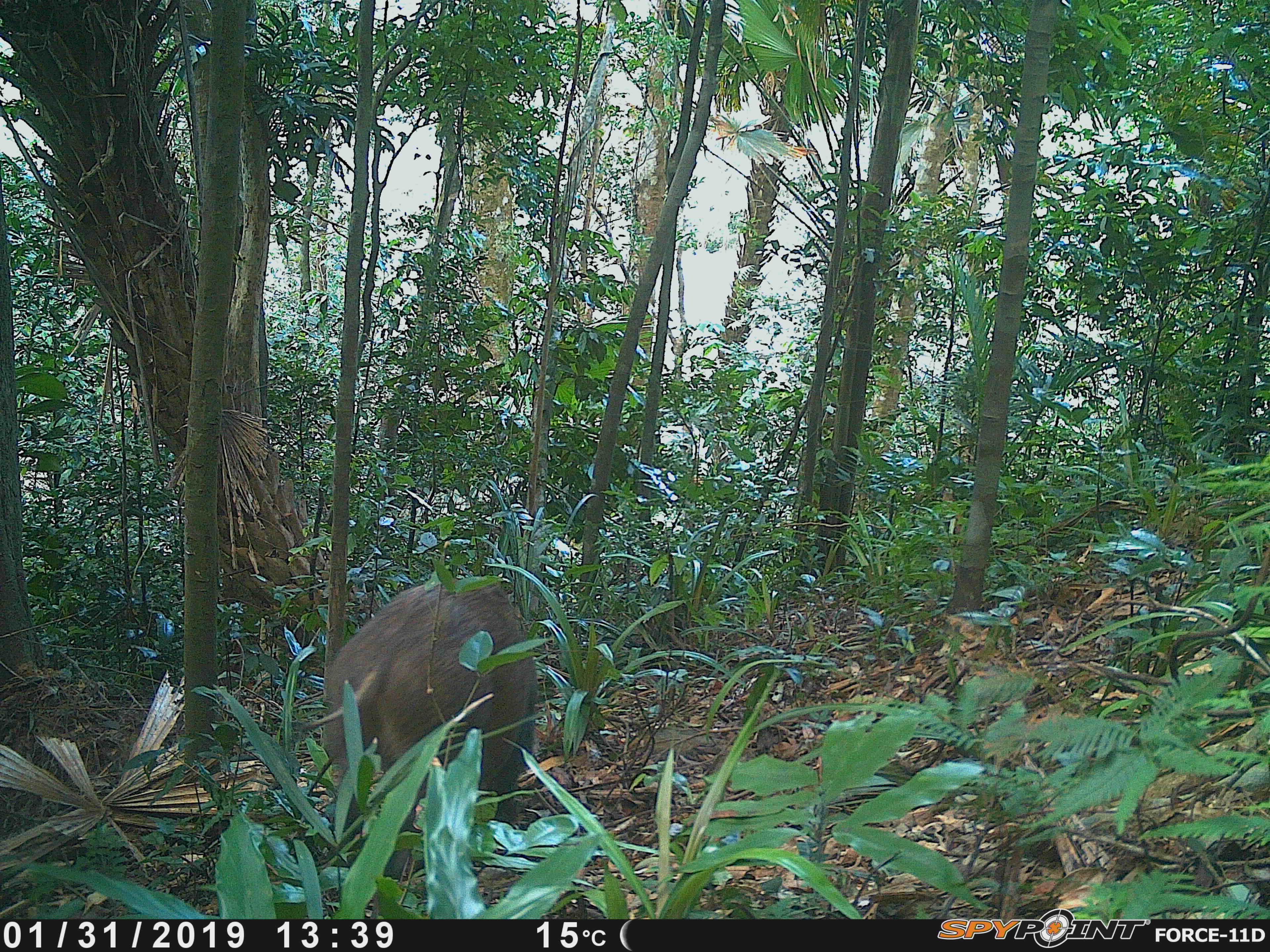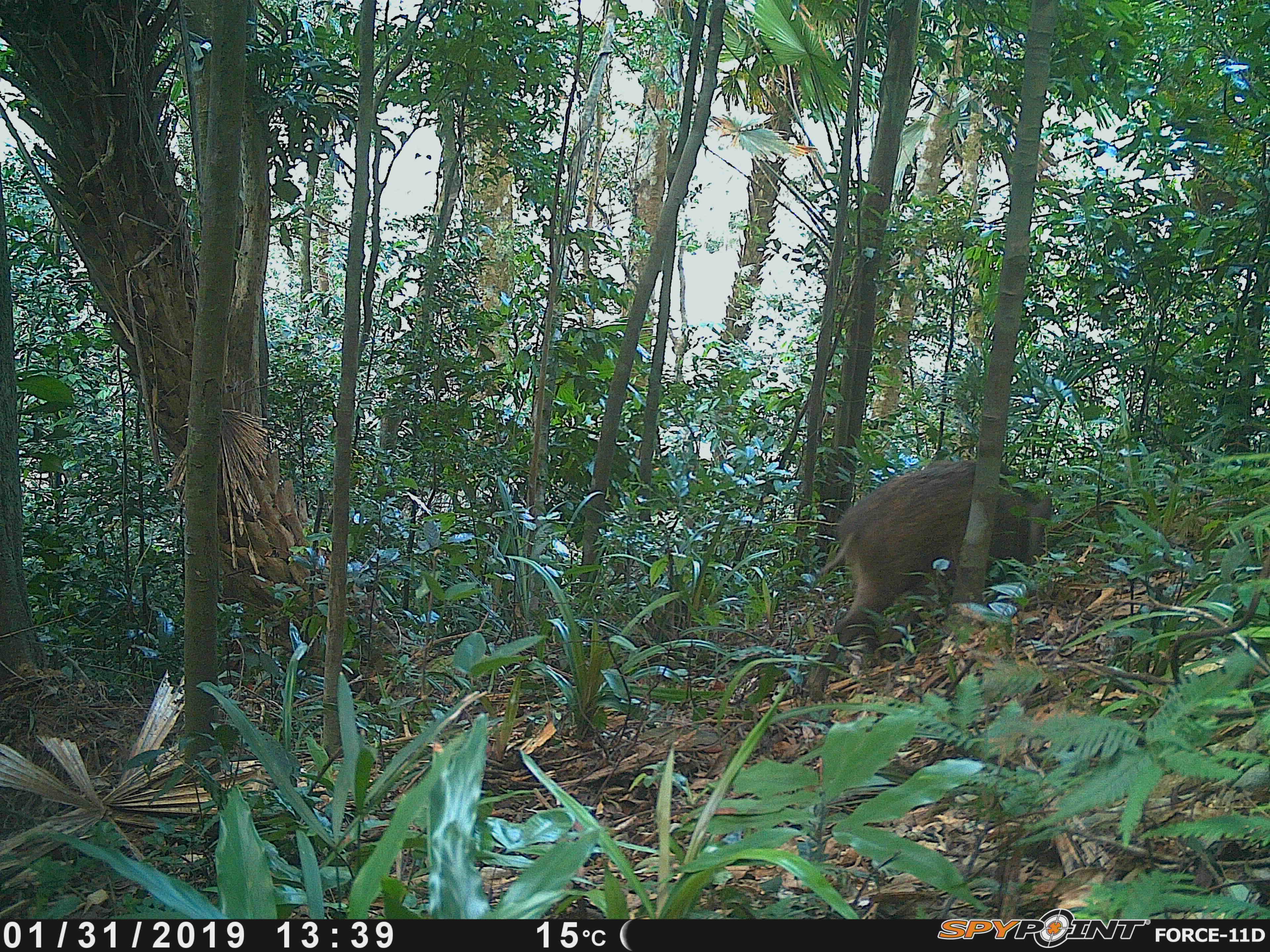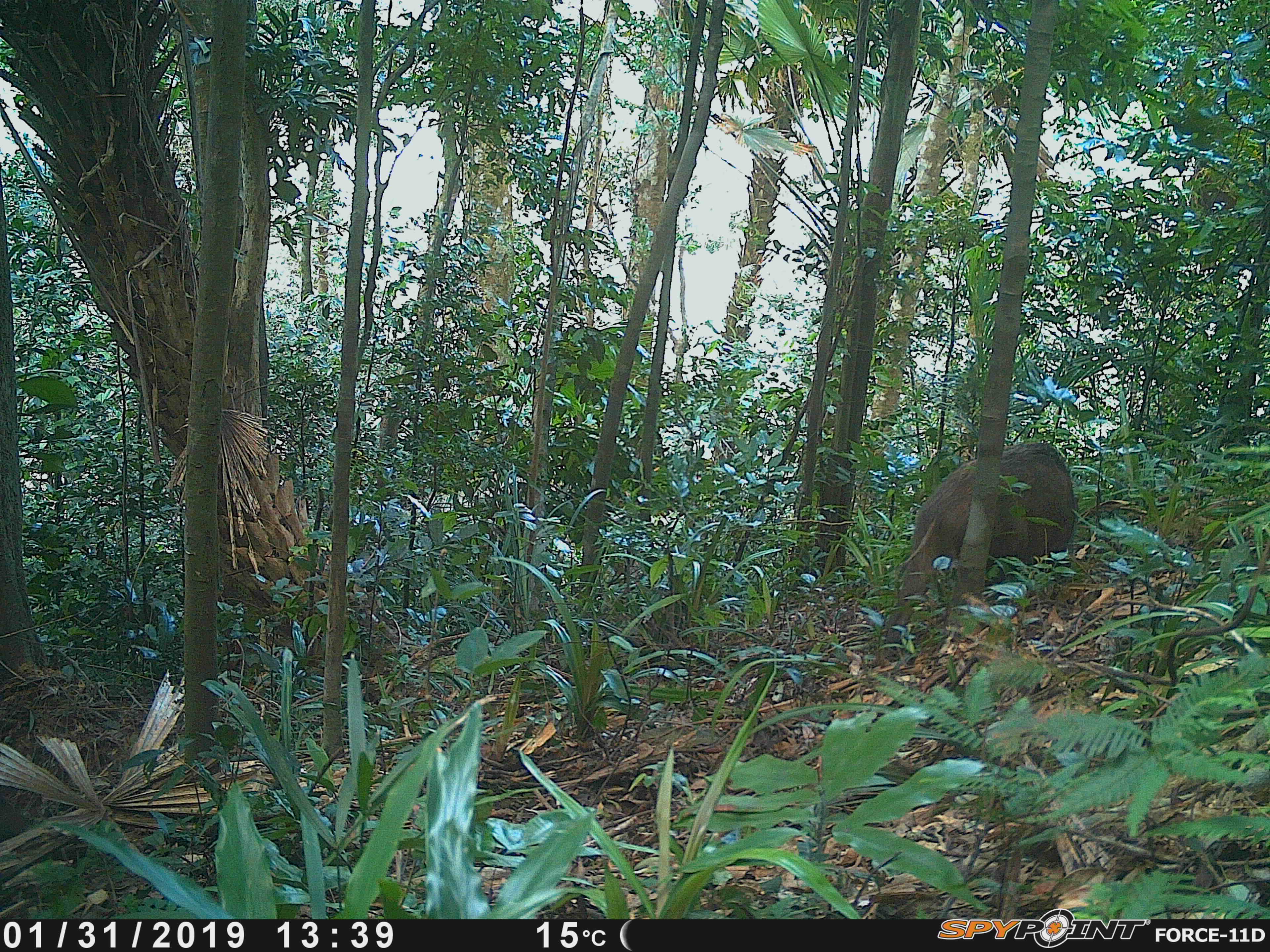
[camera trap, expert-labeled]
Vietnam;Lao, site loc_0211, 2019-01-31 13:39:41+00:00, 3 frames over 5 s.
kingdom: Animalia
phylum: Chordata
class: Mammalia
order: Artiodactyla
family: Suidae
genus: Sus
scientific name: Sus scrofa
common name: eurasian wild pig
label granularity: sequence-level